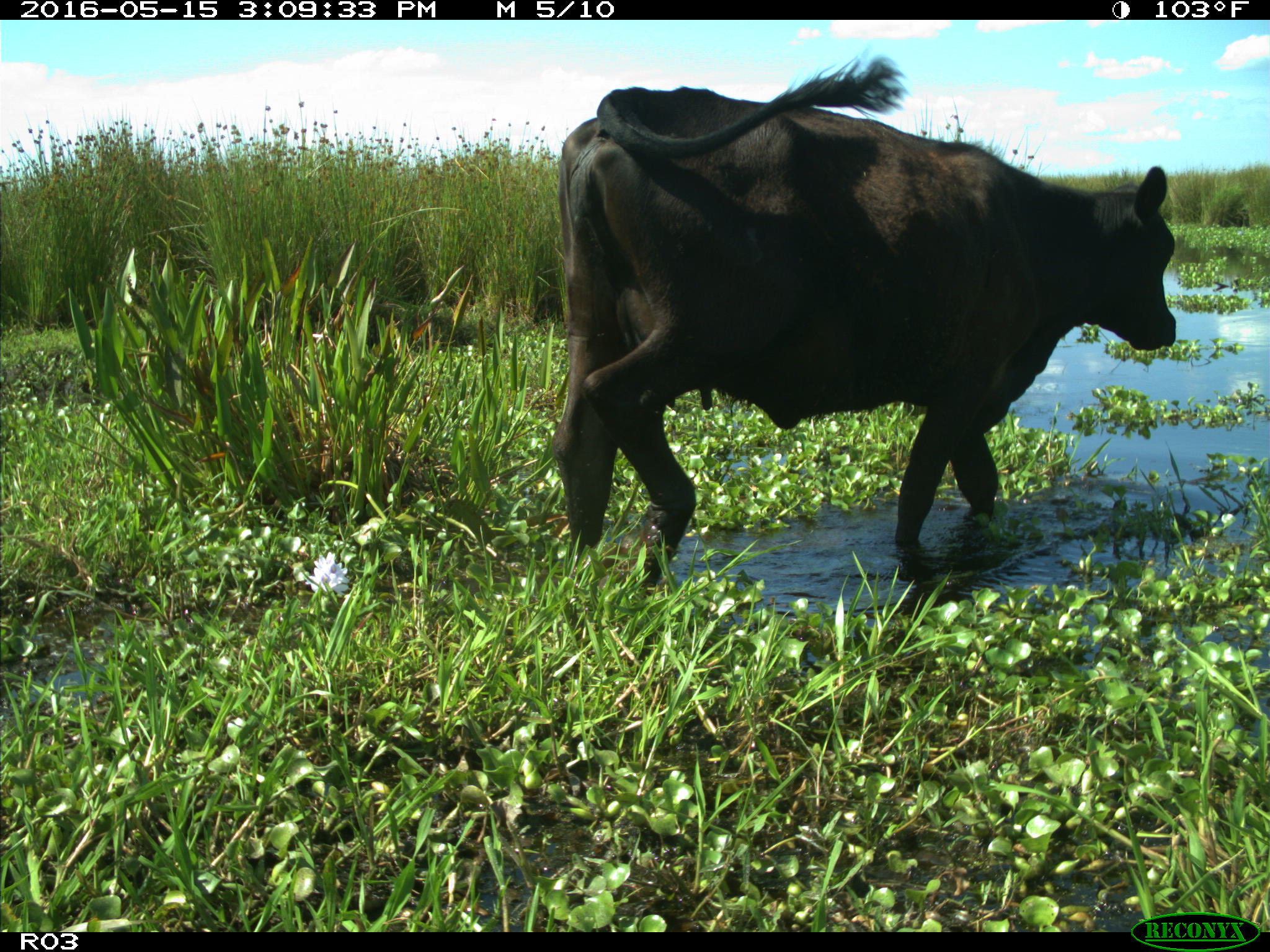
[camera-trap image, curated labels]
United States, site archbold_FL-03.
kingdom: Animalia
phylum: Chordata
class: Mammalia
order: Artiodactyla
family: Bovidae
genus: Bos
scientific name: Bos taurus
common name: domestic cow